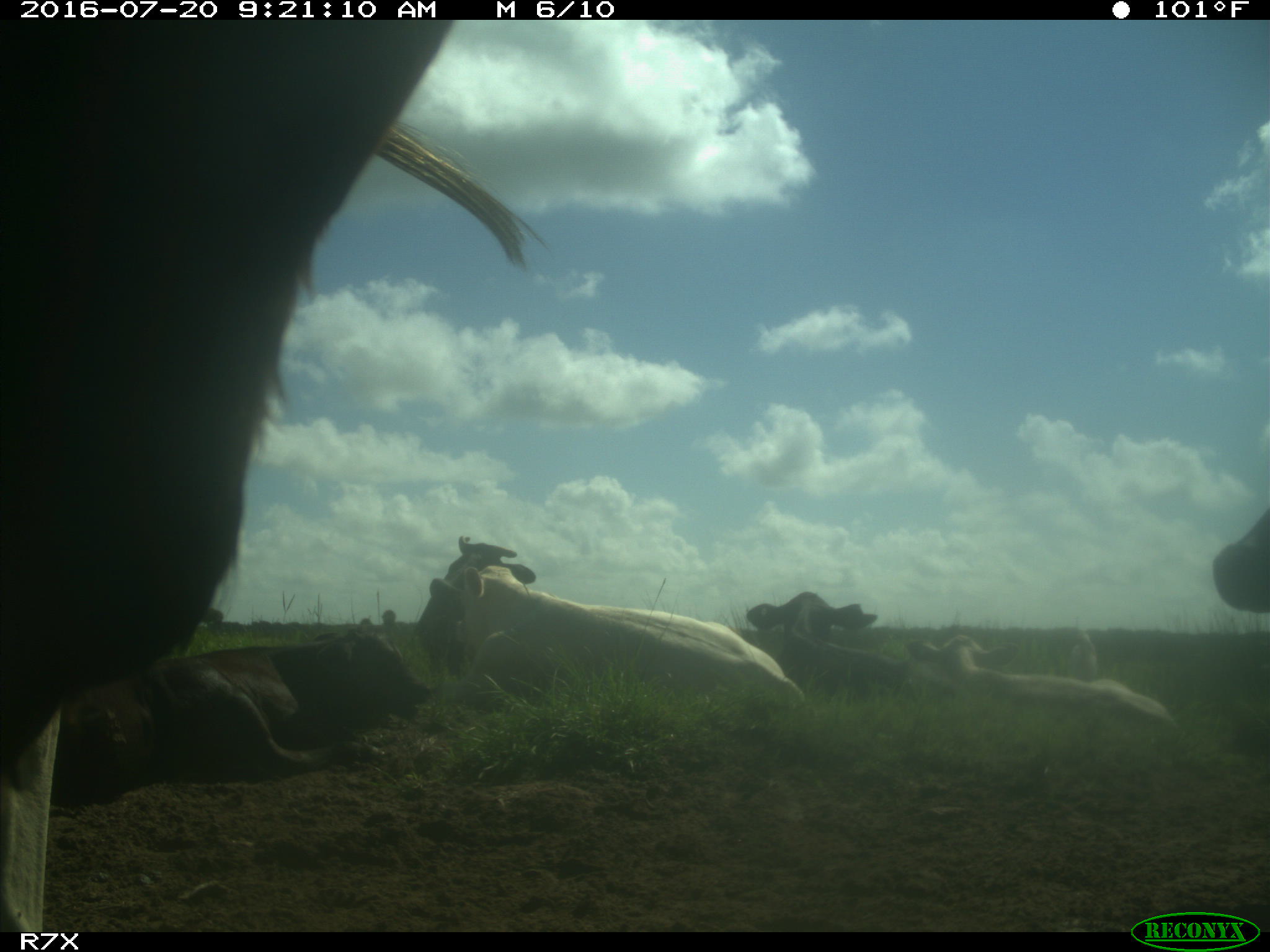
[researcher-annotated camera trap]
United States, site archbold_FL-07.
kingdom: Animalia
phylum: Chordata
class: Mammalia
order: Artiodactyla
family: Bovidae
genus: Bos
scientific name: Bos taurus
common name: domestic cow